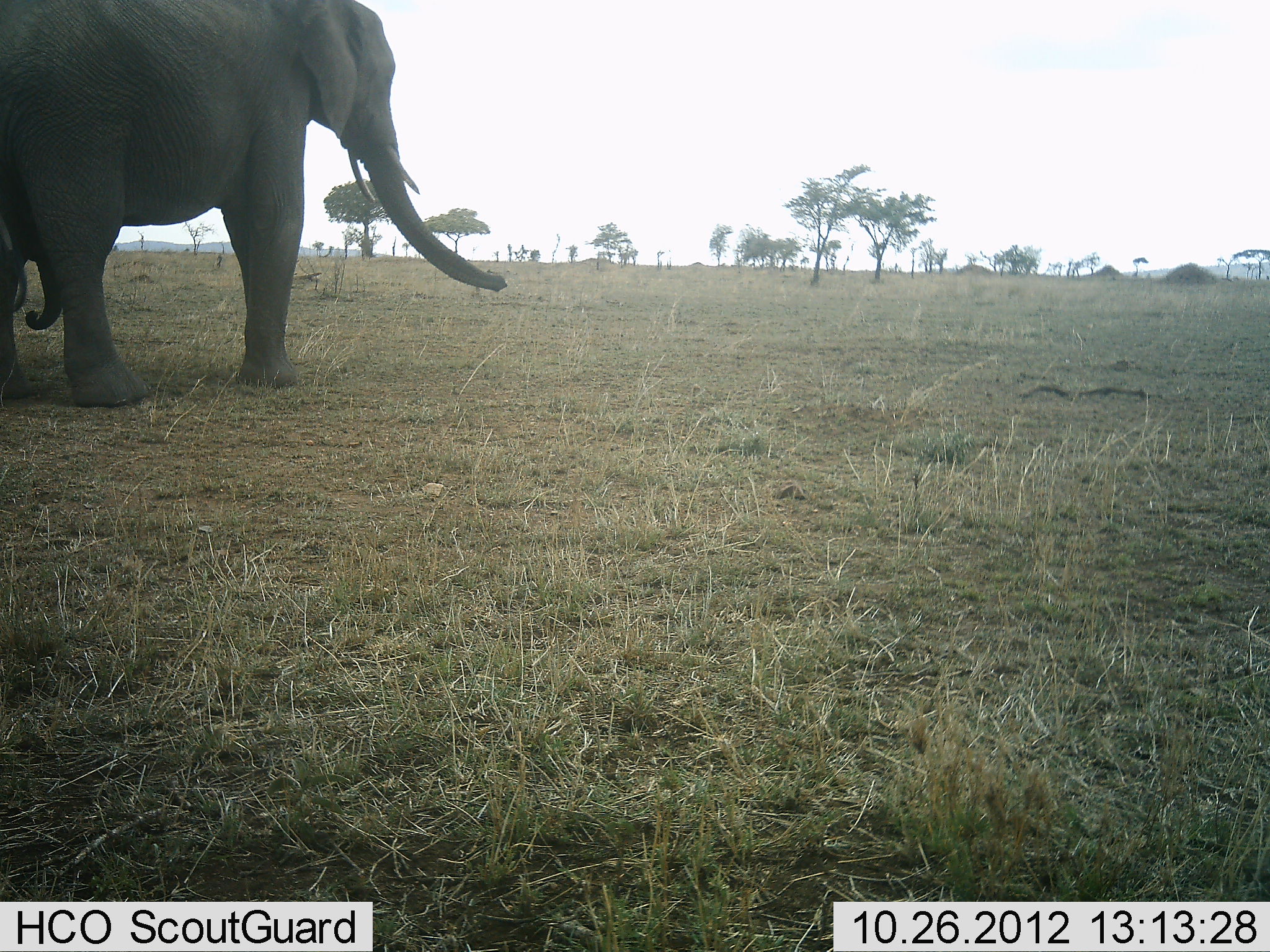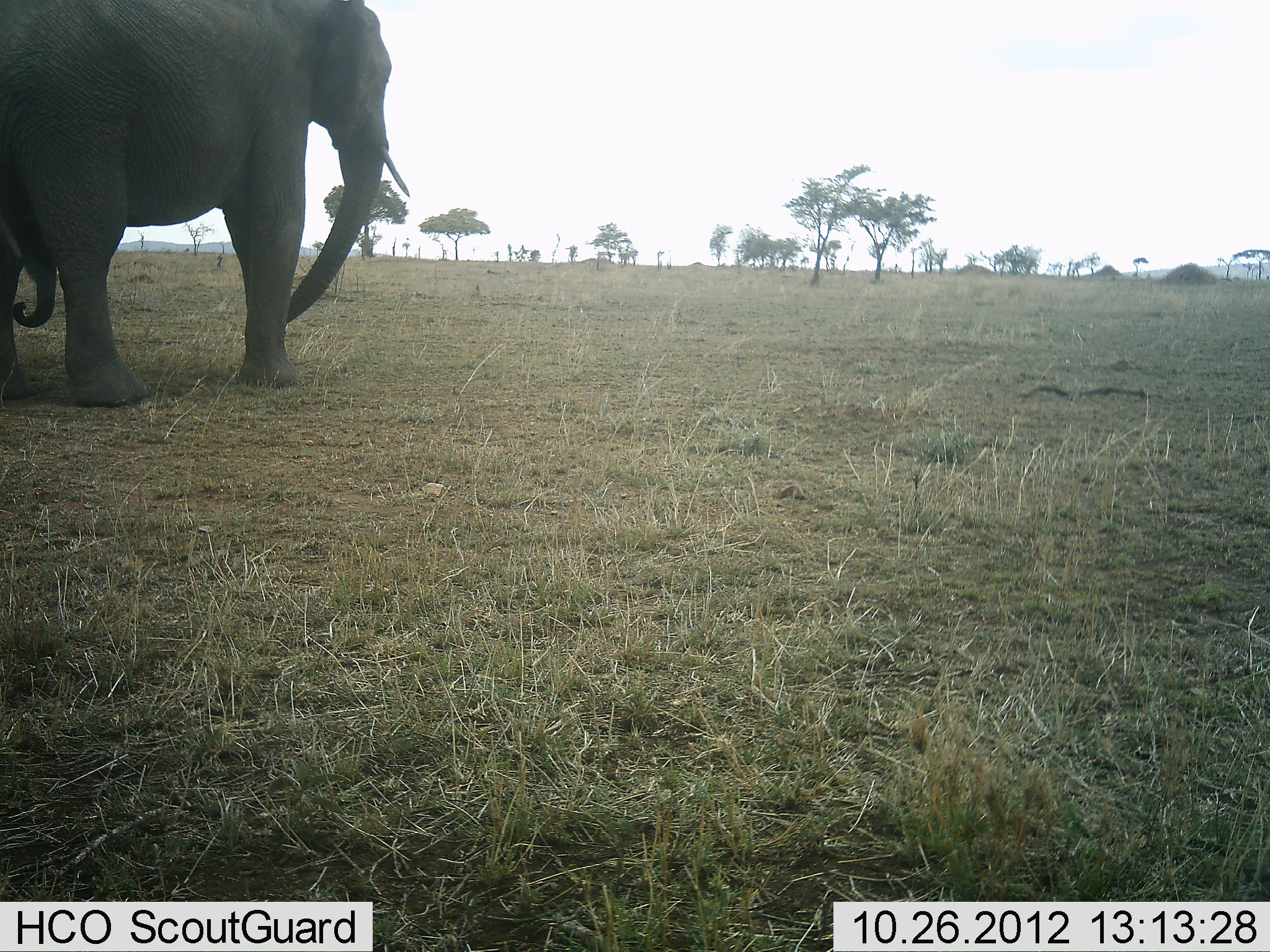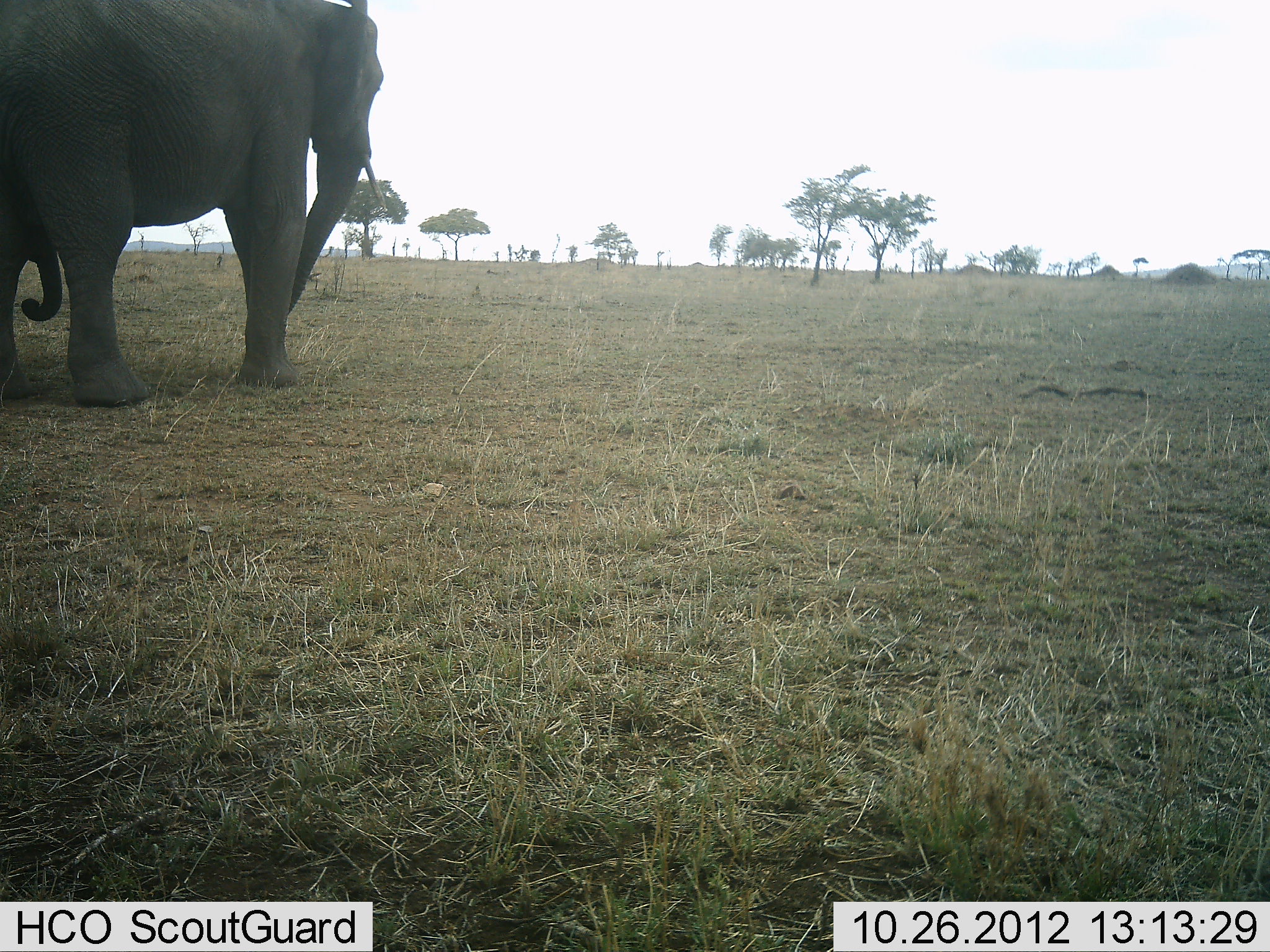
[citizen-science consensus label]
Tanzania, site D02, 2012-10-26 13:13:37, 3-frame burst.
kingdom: Animalia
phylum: Chordata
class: Mammalia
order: Proboscidea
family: Elephantidae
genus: Loxodonta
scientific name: Loxodonta africana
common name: african bush elephant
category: elephant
Elephant (african bush elephant) (Loxodonta africana), count 2. Behavior (volunteer vote fractions): standing 100%, resting 0%, moving 0%, interacting 10%. Young present (vote fraction): 40%. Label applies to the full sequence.